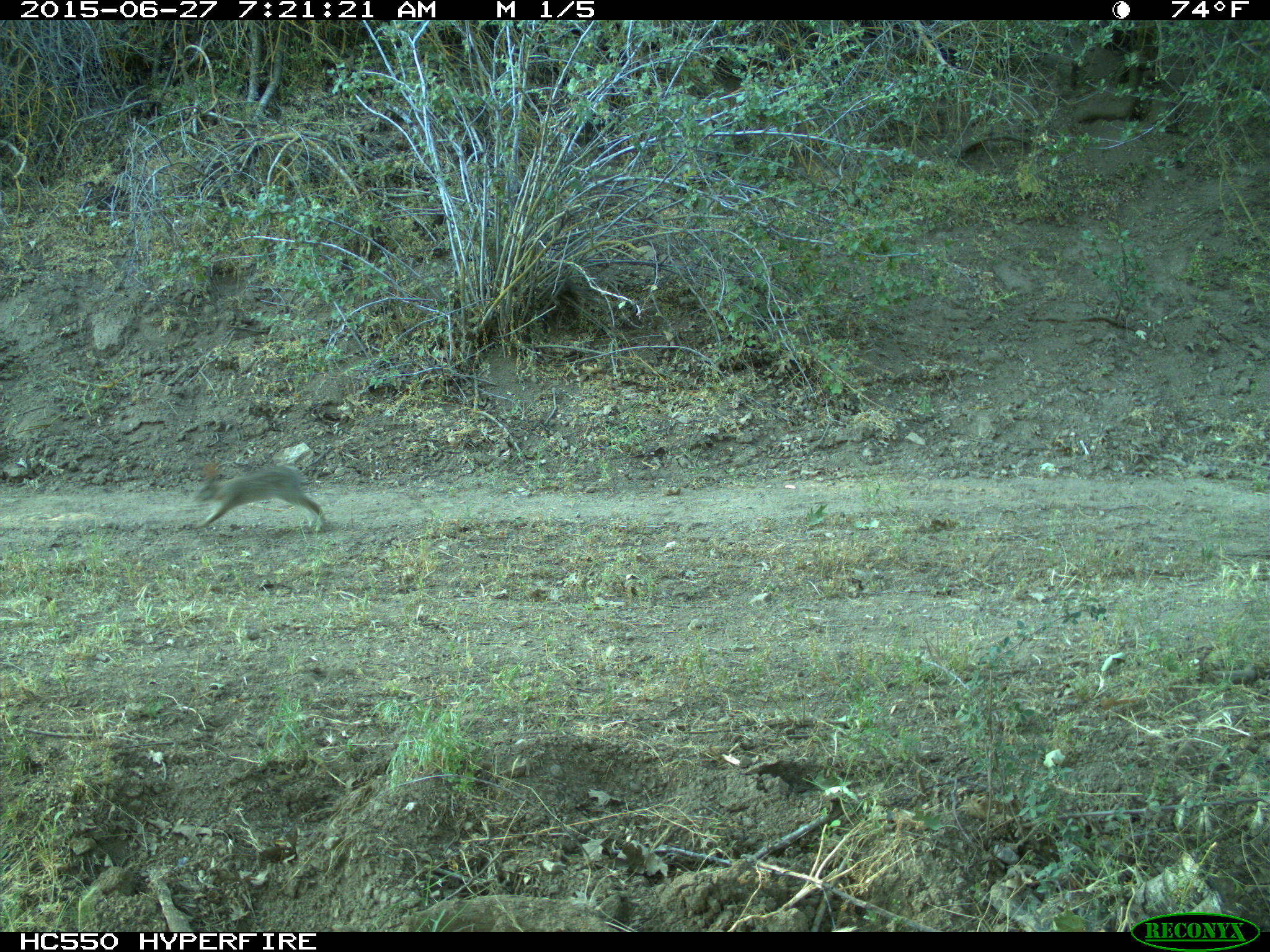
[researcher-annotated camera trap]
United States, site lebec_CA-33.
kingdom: Animalia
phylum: Chordata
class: Mammalia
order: Lagomorpha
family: Leporidae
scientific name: Leporidae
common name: rabbits and hares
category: unidentified rabbit